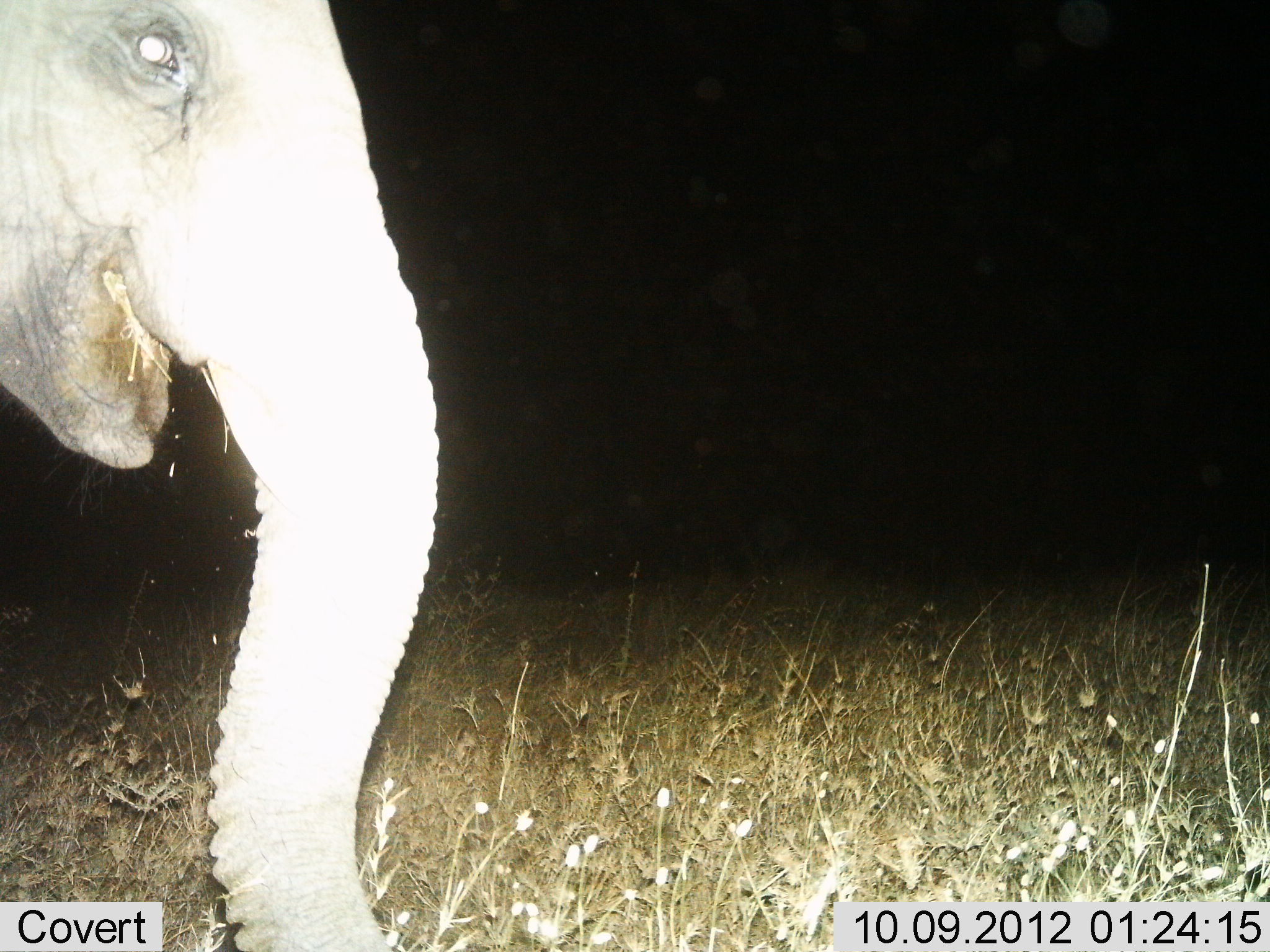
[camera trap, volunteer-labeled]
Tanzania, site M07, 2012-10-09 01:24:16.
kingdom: Animalia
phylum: Chordata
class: Mammalia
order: Proboscidea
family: Elephantidae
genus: Loxodonta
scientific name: Loxodonta africana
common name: african bush elephant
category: elephant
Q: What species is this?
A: Elephant (african bush elephant) (Loxodonta africana).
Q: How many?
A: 1.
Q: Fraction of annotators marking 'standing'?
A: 60%.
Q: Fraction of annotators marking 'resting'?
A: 0%.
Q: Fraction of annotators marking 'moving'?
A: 20%.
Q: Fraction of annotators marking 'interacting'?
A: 0%.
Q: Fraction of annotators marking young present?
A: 0%.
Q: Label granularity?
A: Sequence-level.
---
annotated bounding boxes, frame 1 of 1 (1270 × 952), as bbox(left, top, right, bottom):
animal: bbox(0, 1, 440, 952)